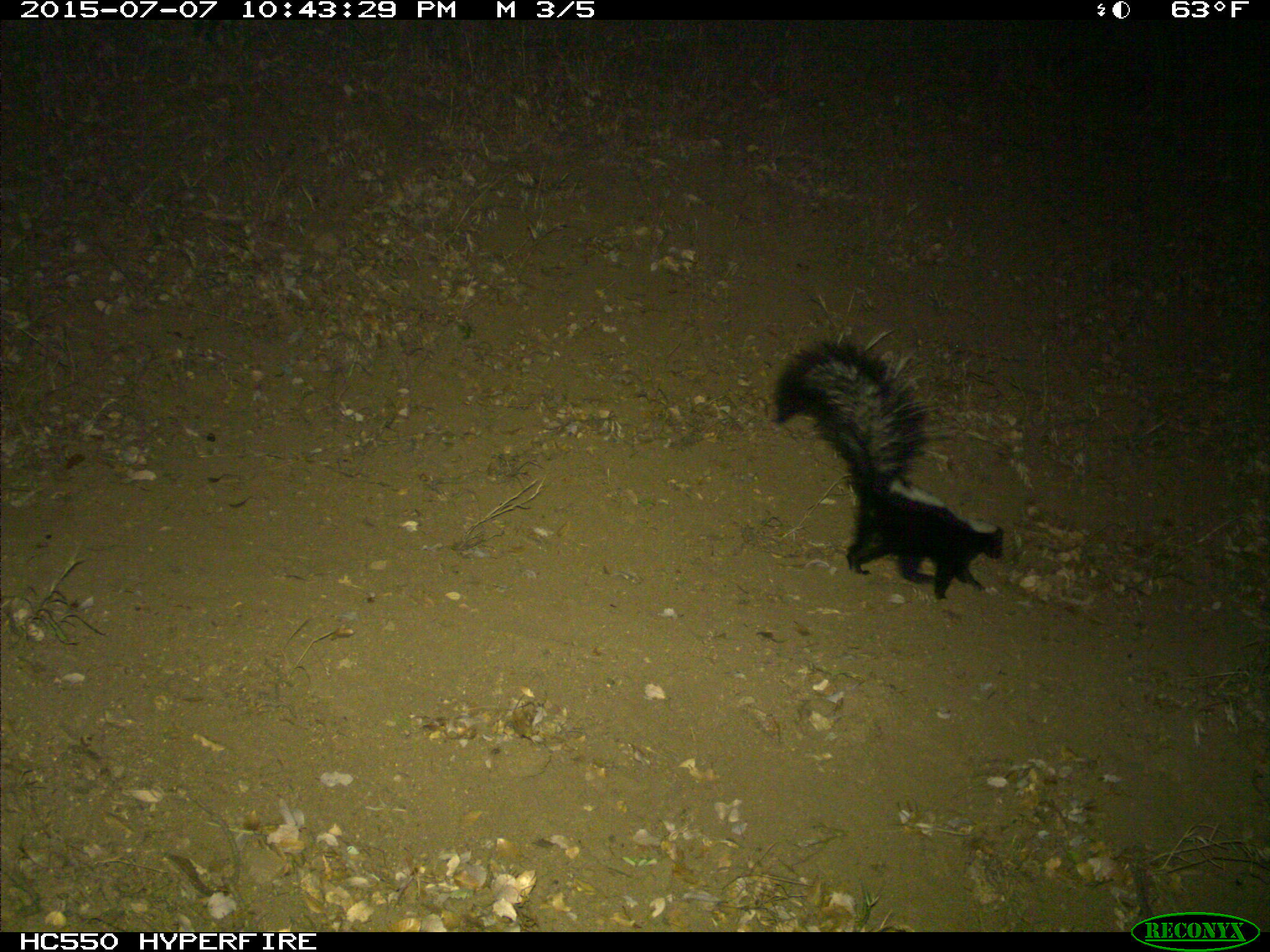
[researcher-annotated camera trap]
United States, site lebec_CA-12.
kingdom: Animalia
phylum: Chordata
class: Mammalia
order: Carnivora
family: Mephitidae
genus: Mephitis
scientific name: Mephitis mephitis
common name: striped skunk